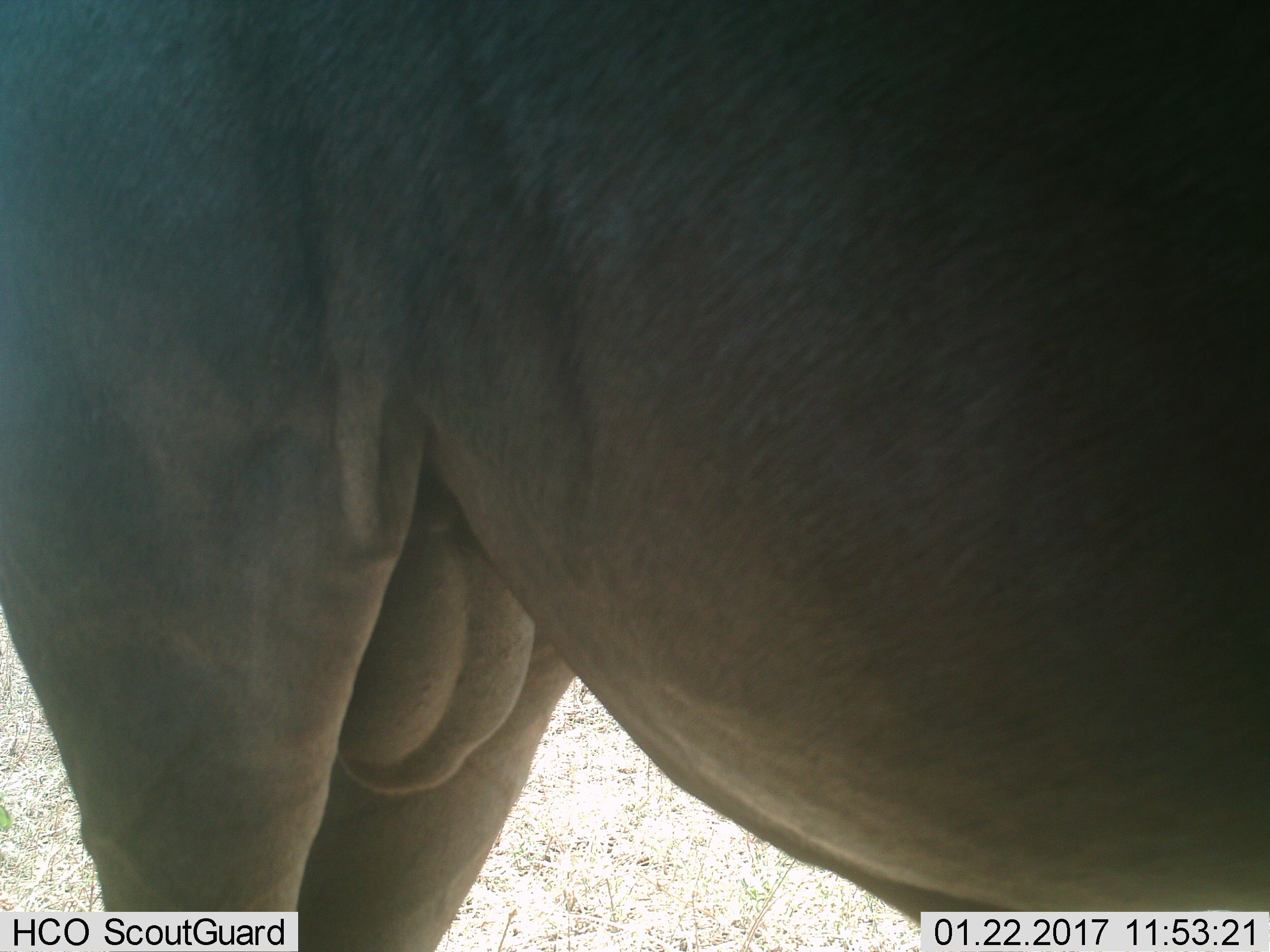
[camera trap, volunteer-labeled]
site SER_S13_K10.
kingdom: Animalia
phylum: Chordata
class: Mammalia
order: Artiodactyla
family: Bovidae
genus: Connochaetes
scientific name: Connochaetes taurinus taurinus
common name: blue wildebeest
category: wildebeestblue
Wildebeestblue (blue wildebeest) (Connochaetes taurinus taurinus), count 1. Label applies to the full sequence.